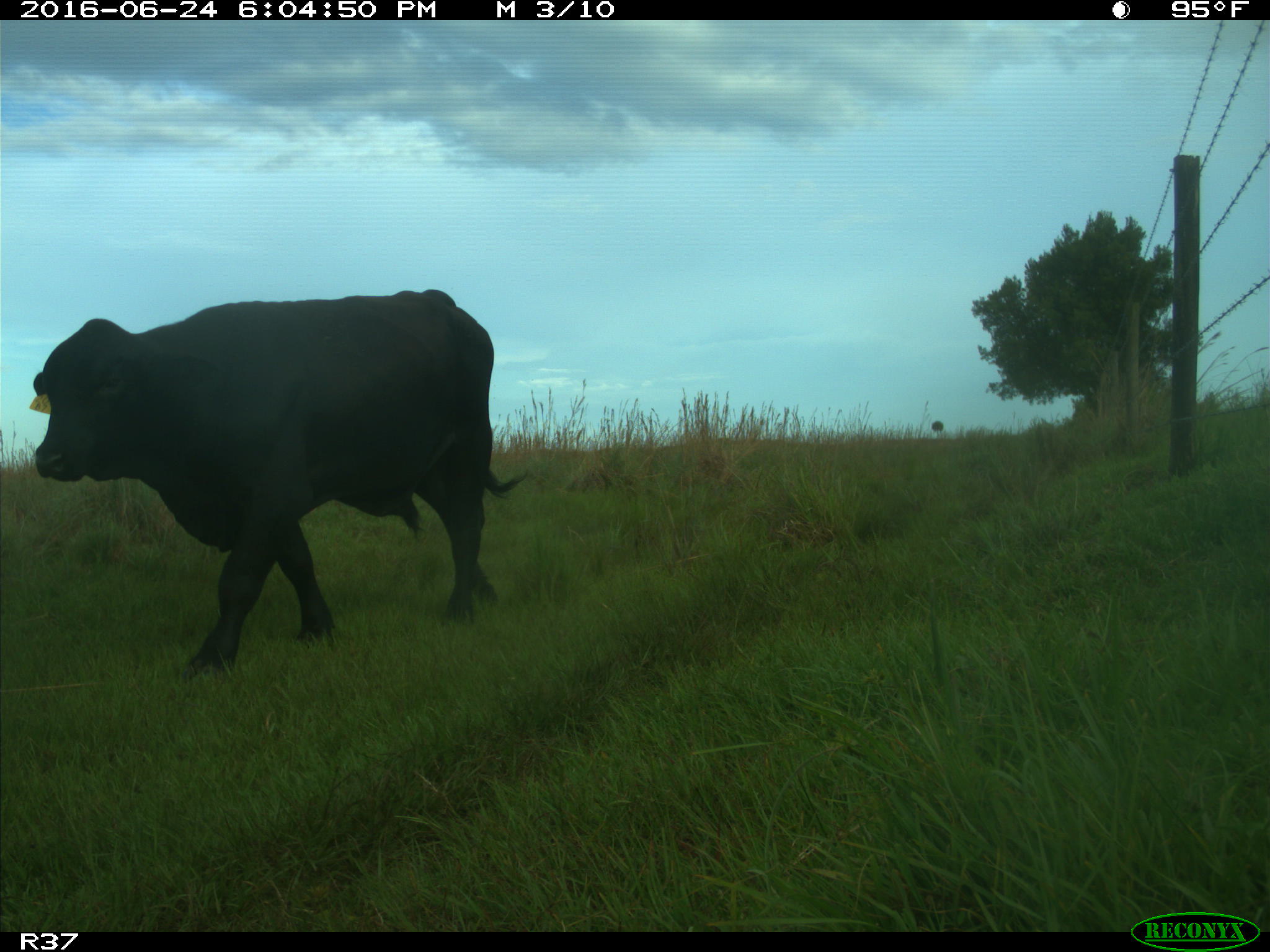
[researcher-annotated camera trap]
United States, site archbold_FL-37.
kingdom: Animalia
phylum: Chordata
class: Mammalia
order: Artiodactyla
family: Bovidae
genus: Bos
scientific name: Bos taurus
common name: domestic cow